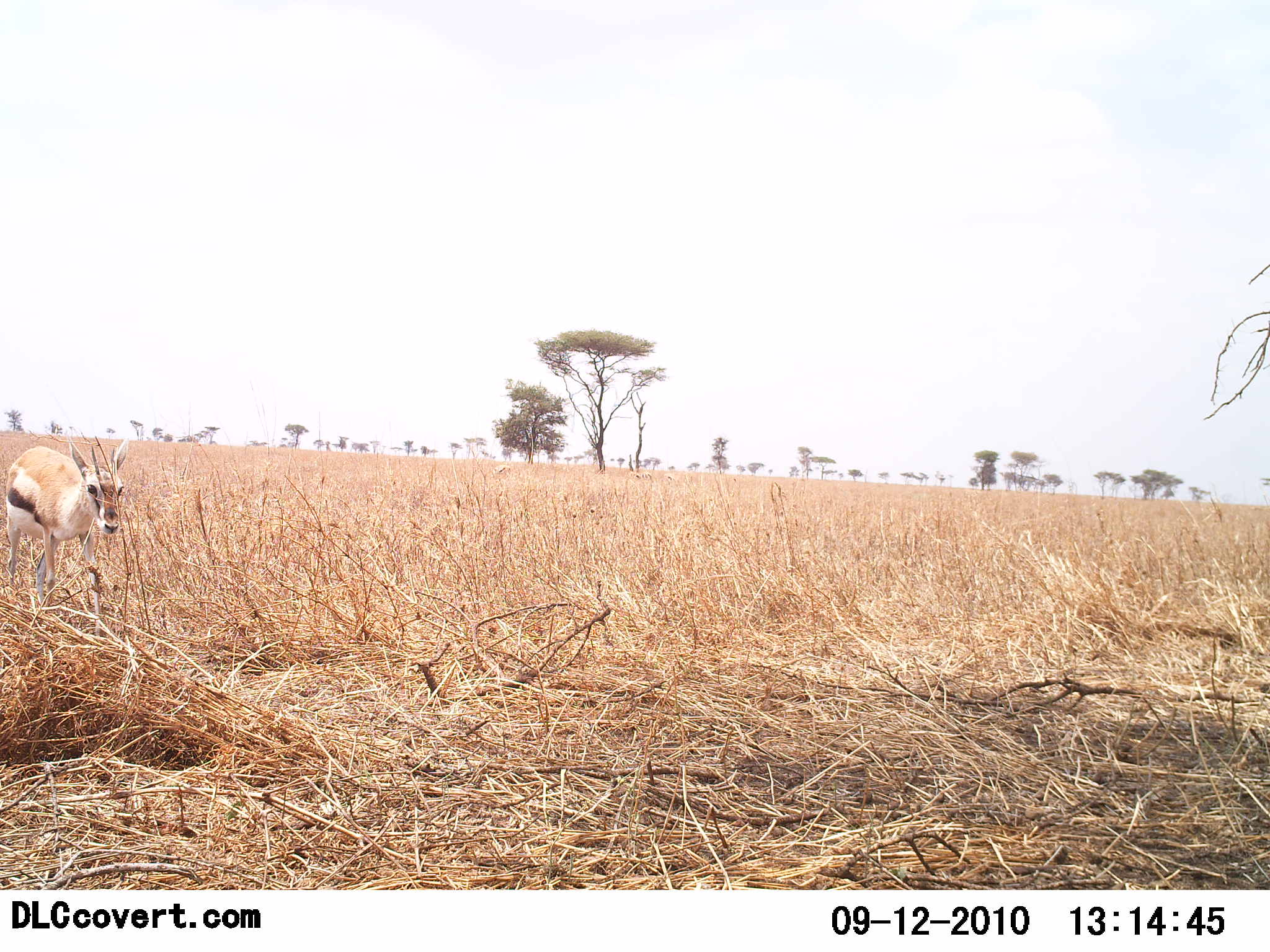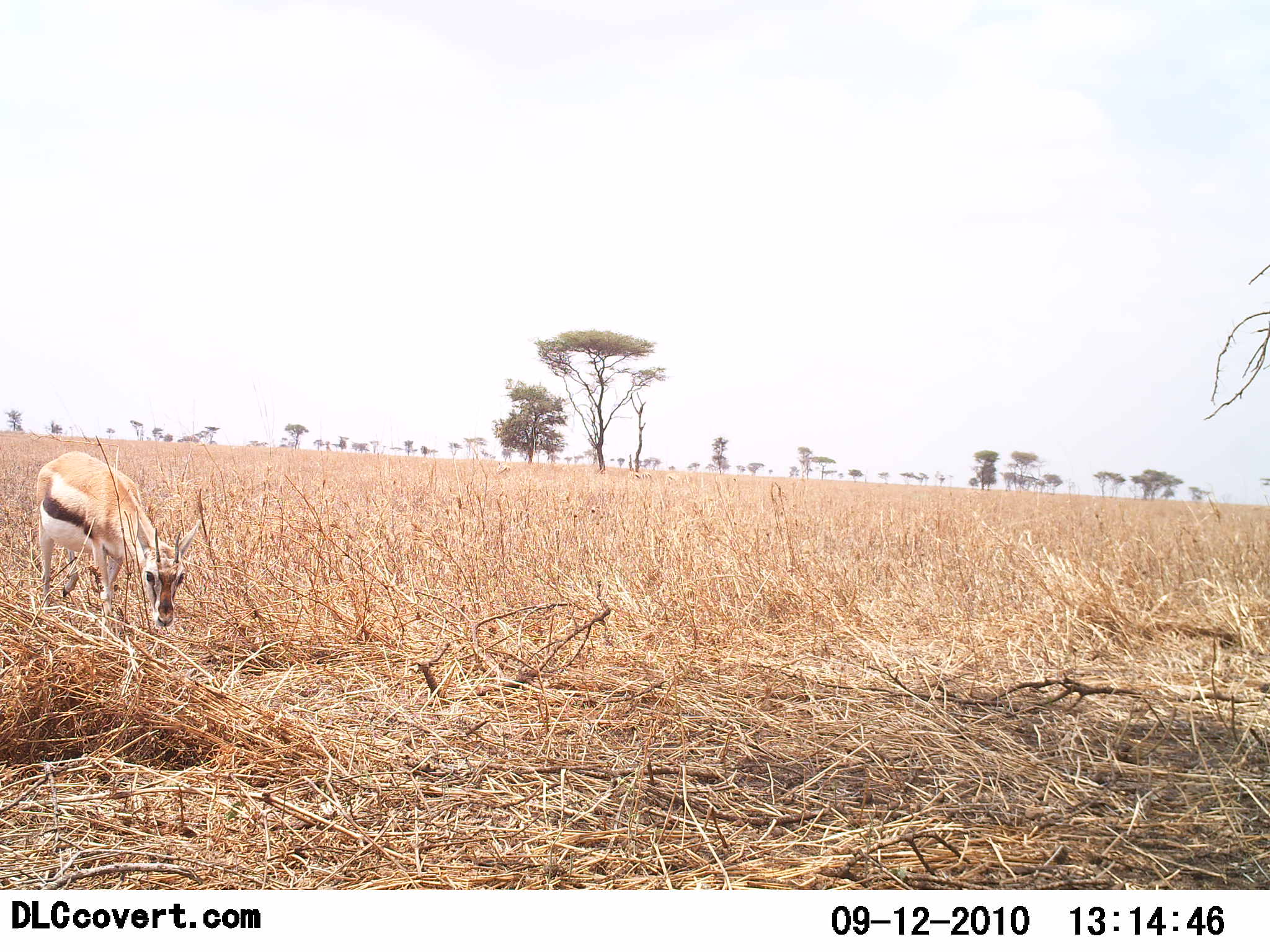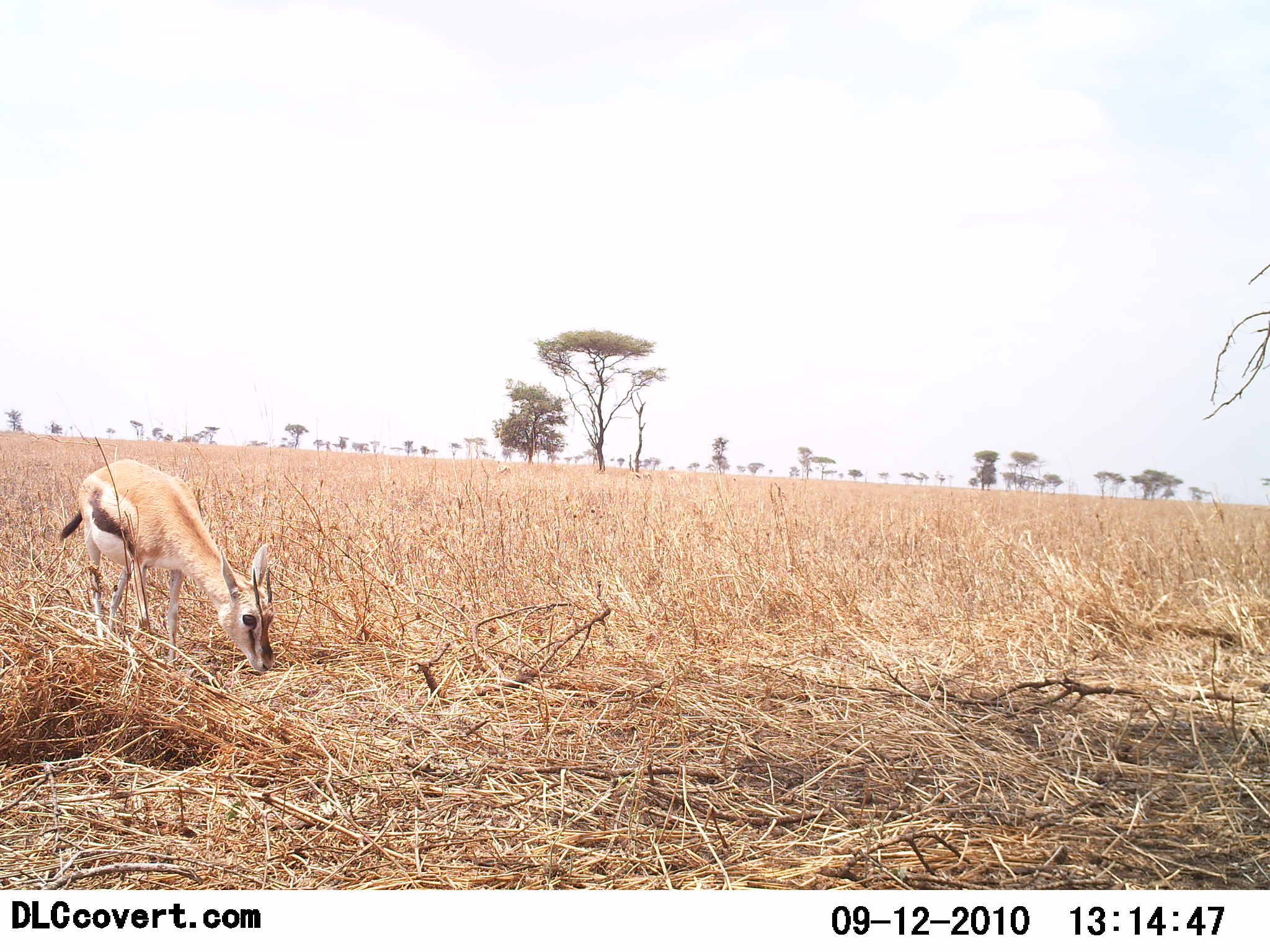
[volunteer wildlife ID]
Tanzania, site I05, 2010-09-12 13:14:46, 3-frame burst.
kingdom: Animalia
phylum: Chordata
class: Mammalia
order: Artiodactyla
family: Bovidae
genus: Eudorcas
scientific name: Eudorcas thomsonii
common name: thomson's gazelle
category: gazellethomsons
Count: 1.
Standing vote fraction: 23%.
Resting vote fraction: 0%.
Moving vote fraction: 62%.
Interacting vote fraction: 0%.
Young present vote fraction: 0%.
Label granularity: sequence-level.